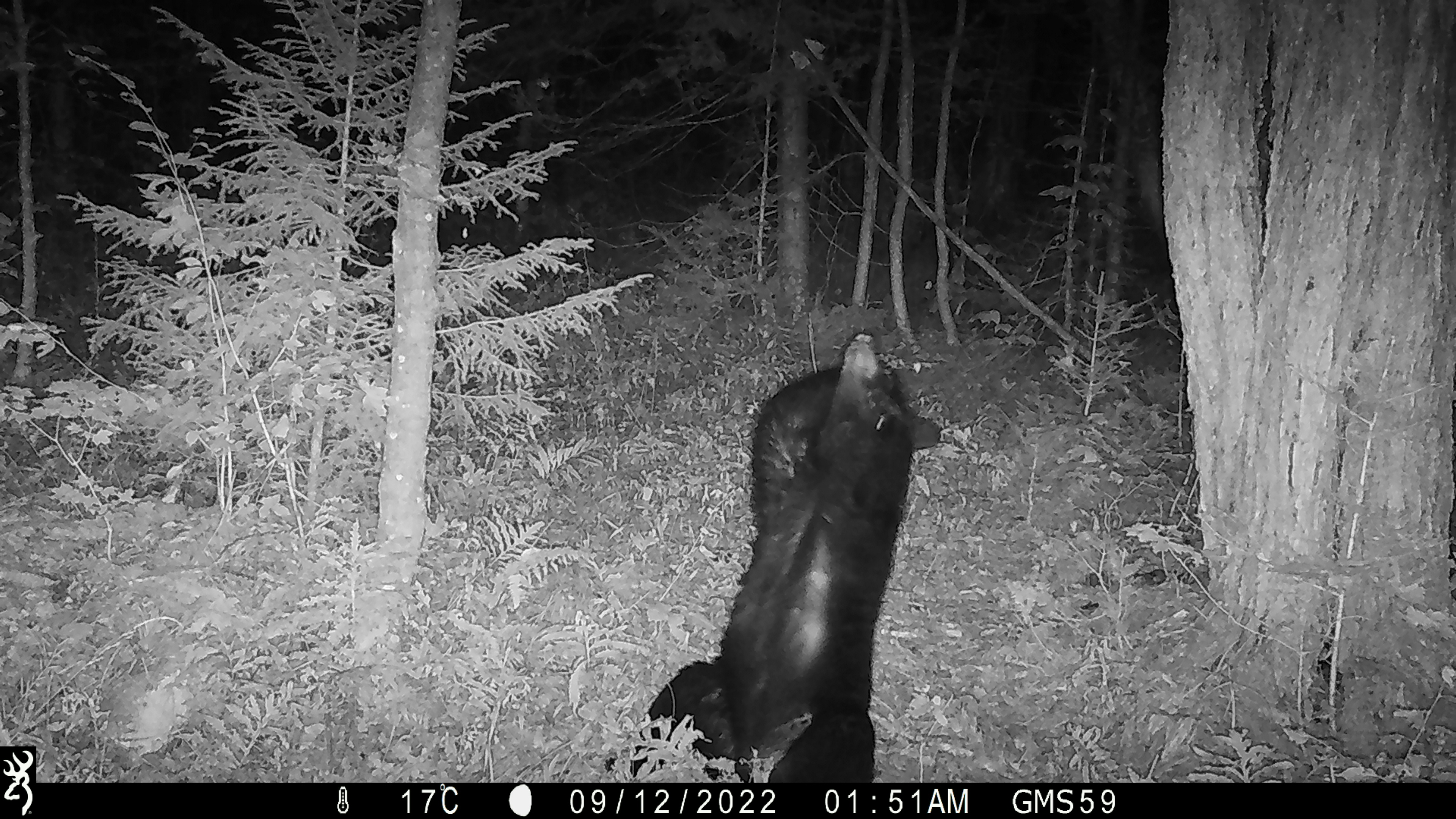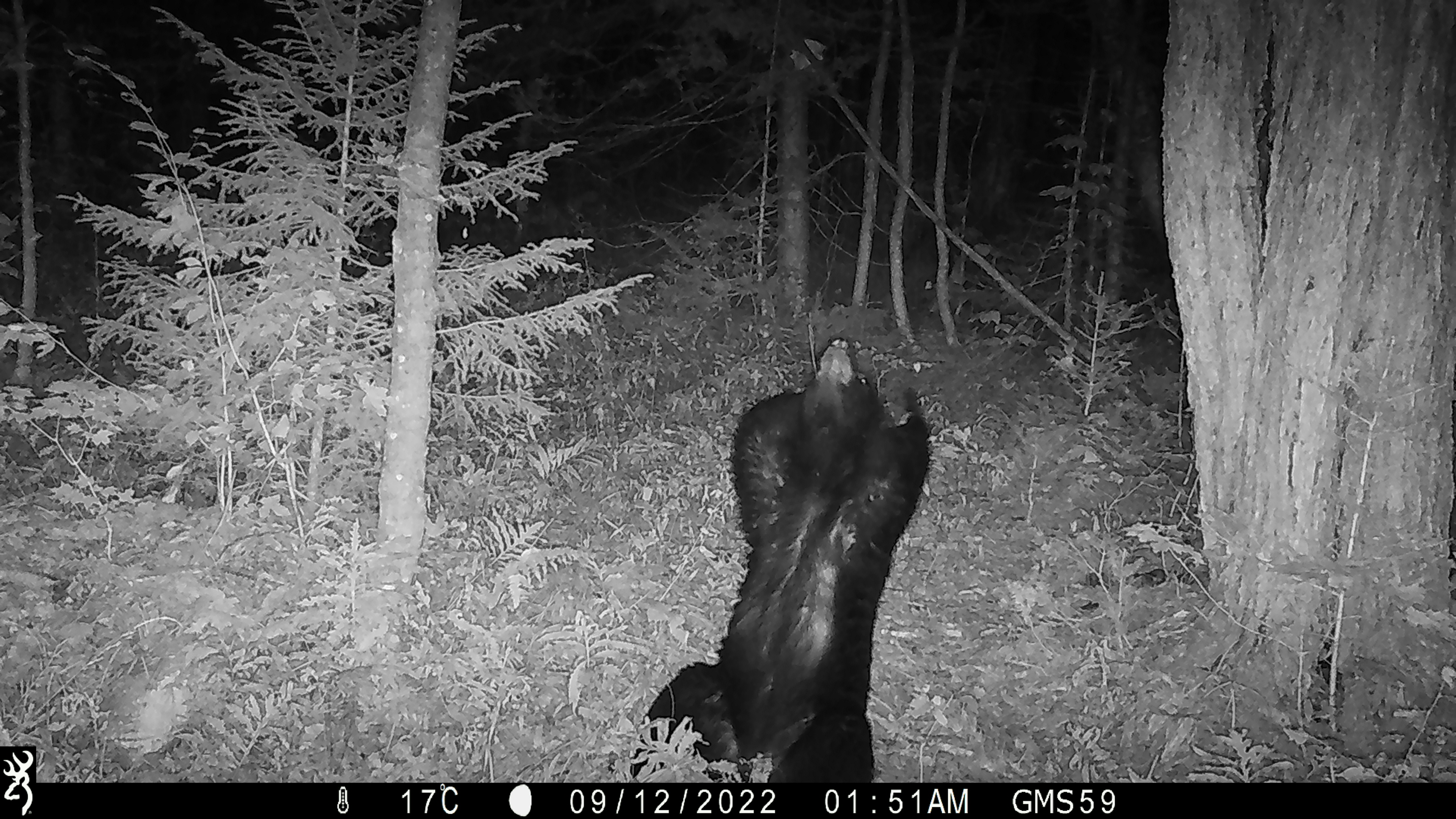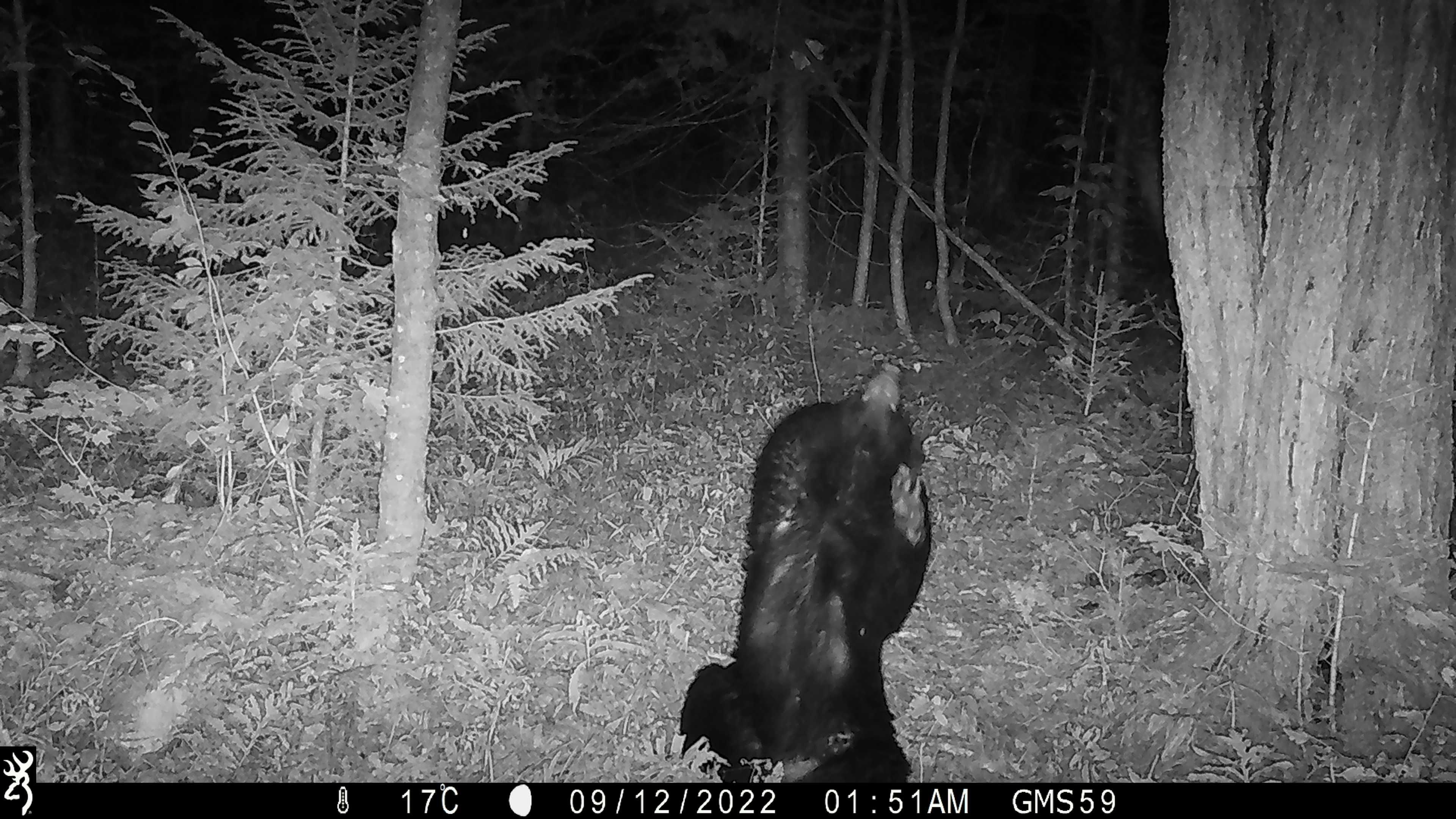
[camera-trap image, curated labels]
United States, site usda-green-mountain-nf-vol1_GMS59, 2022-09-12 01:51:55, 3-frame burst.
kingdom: Animalia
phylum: Chordata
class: Mammalia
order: Carnivora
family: Ursidae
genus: Ursus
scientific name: Ursus americanus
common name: black bear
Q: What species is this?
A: Black bear (Ursus americanus).